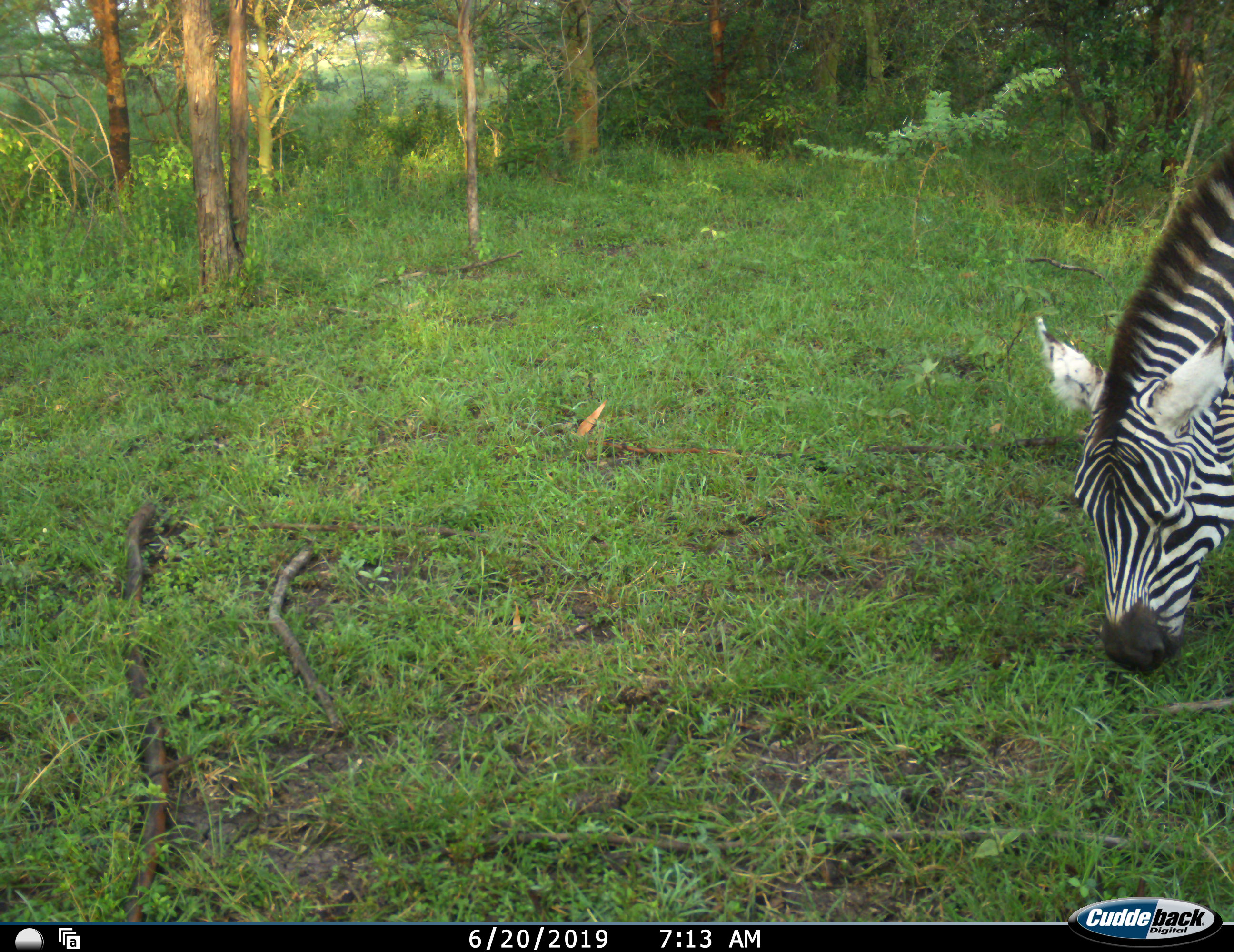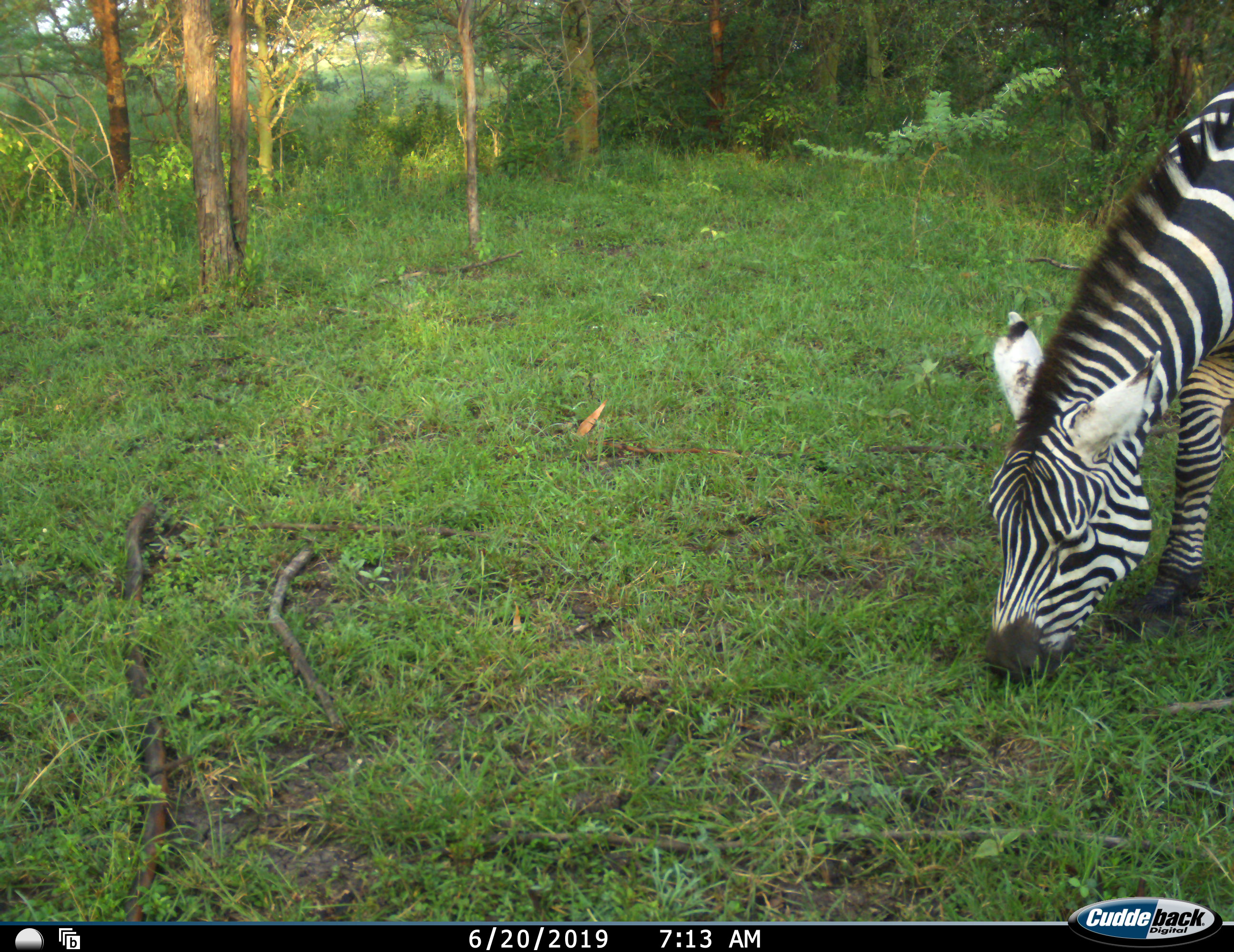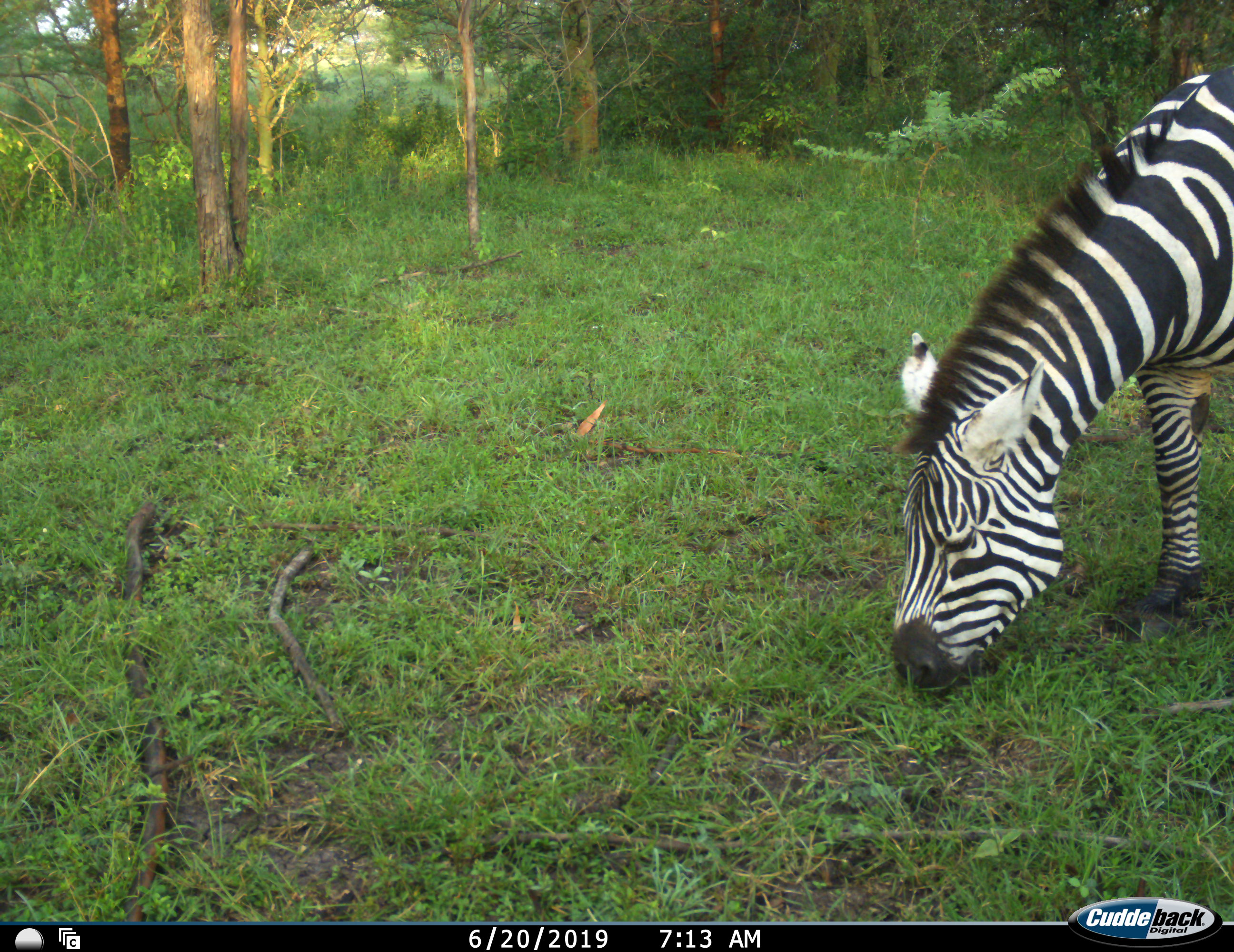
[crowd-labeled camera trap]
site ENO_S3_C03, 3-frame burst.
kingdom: Animalia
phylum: Chordata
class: Mammalia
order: Perissodactyla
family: Equidae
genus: Equus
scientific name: Equus quagga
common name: plains zebra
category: zebraplains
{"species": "zebraplains (plains zebra) (Equus quagga)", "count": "1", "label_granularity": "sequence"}